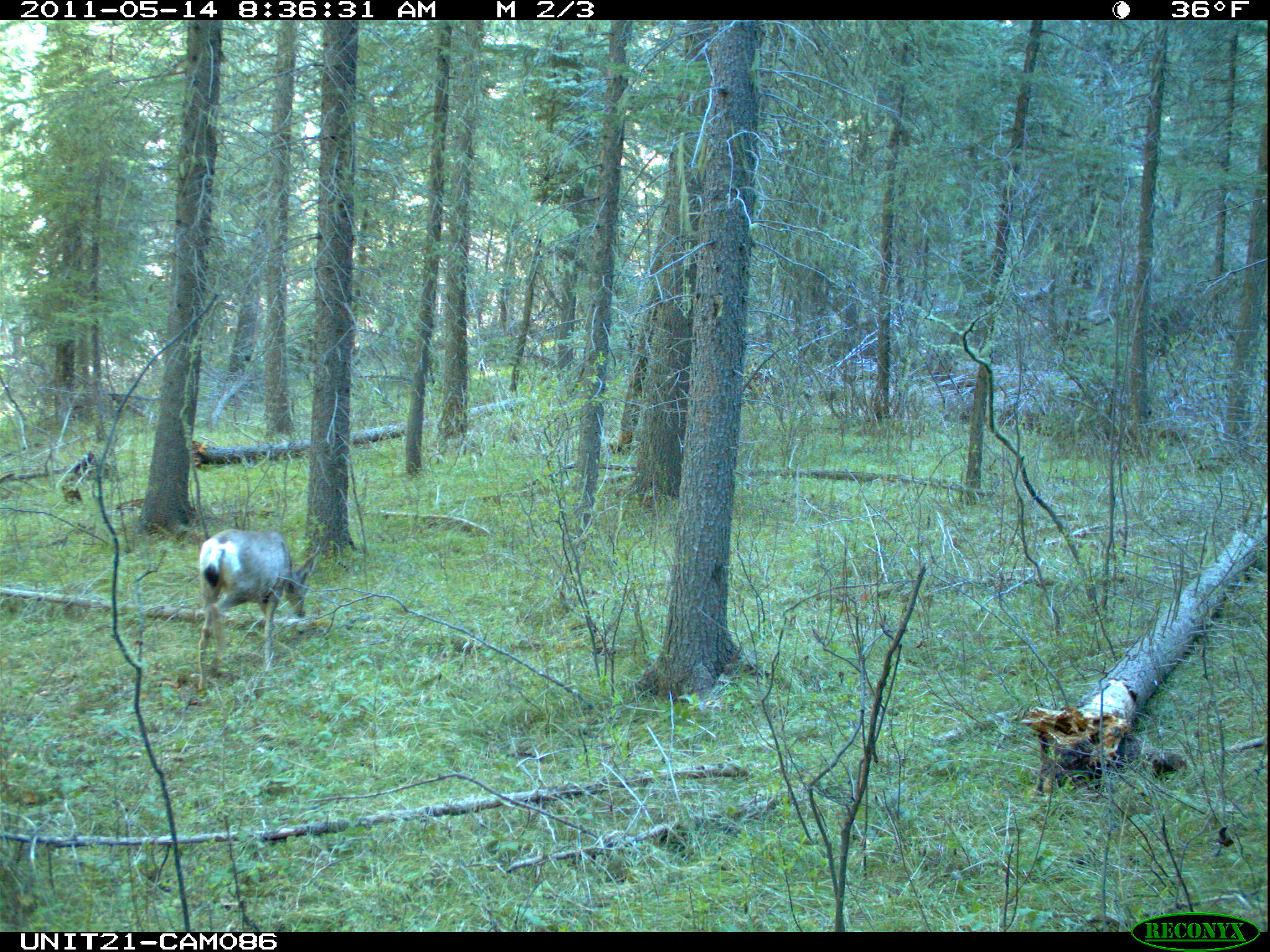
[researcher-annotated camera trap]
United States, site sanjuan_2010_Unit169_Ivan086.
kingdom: Animalia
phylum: Chordata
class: Mammalia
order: Artiodactyla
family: Cervidae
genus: Odocoileus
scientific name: Odocoileus hemionus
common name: mule deer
Odocoileus hemionus (mule deer).